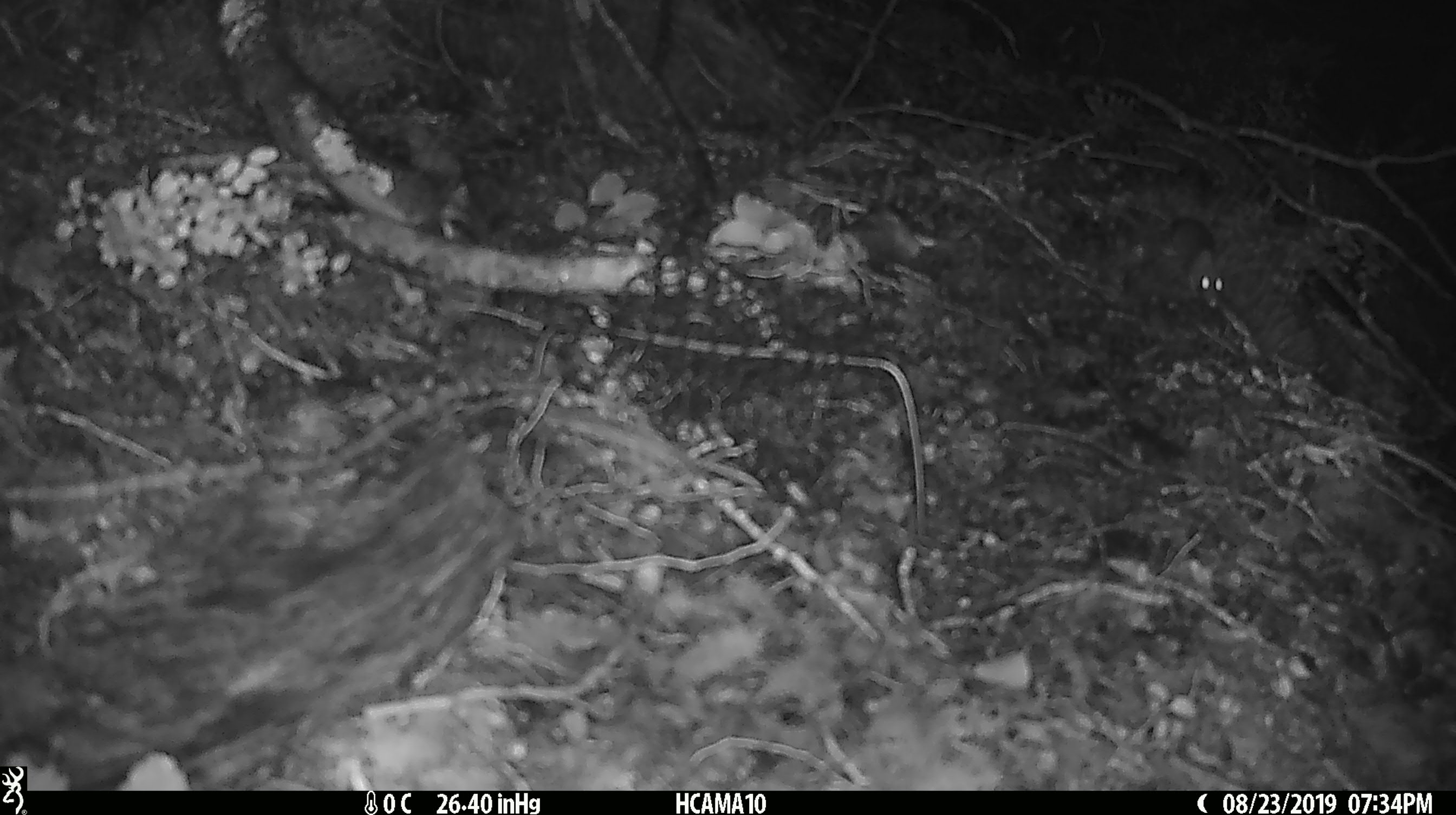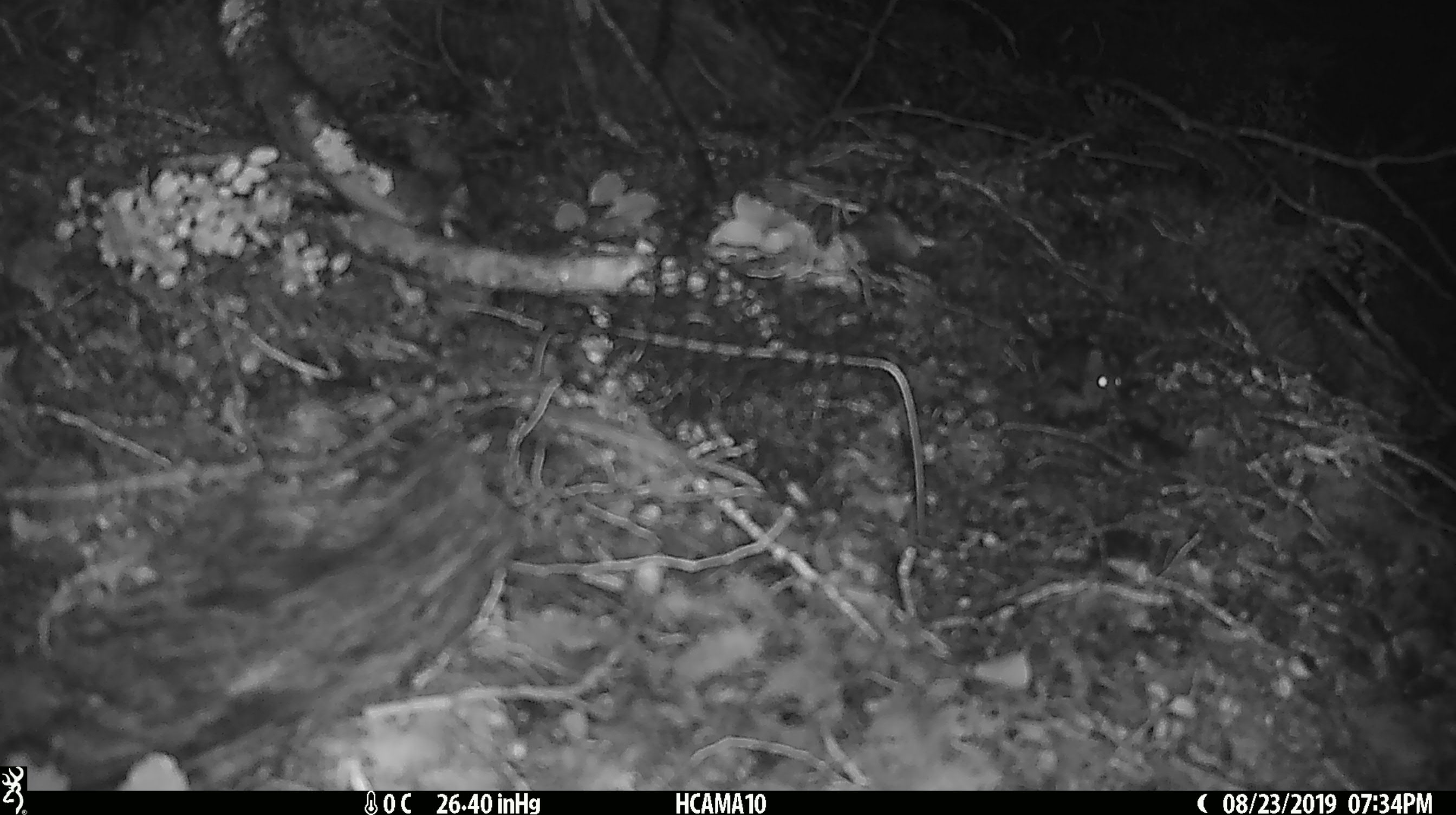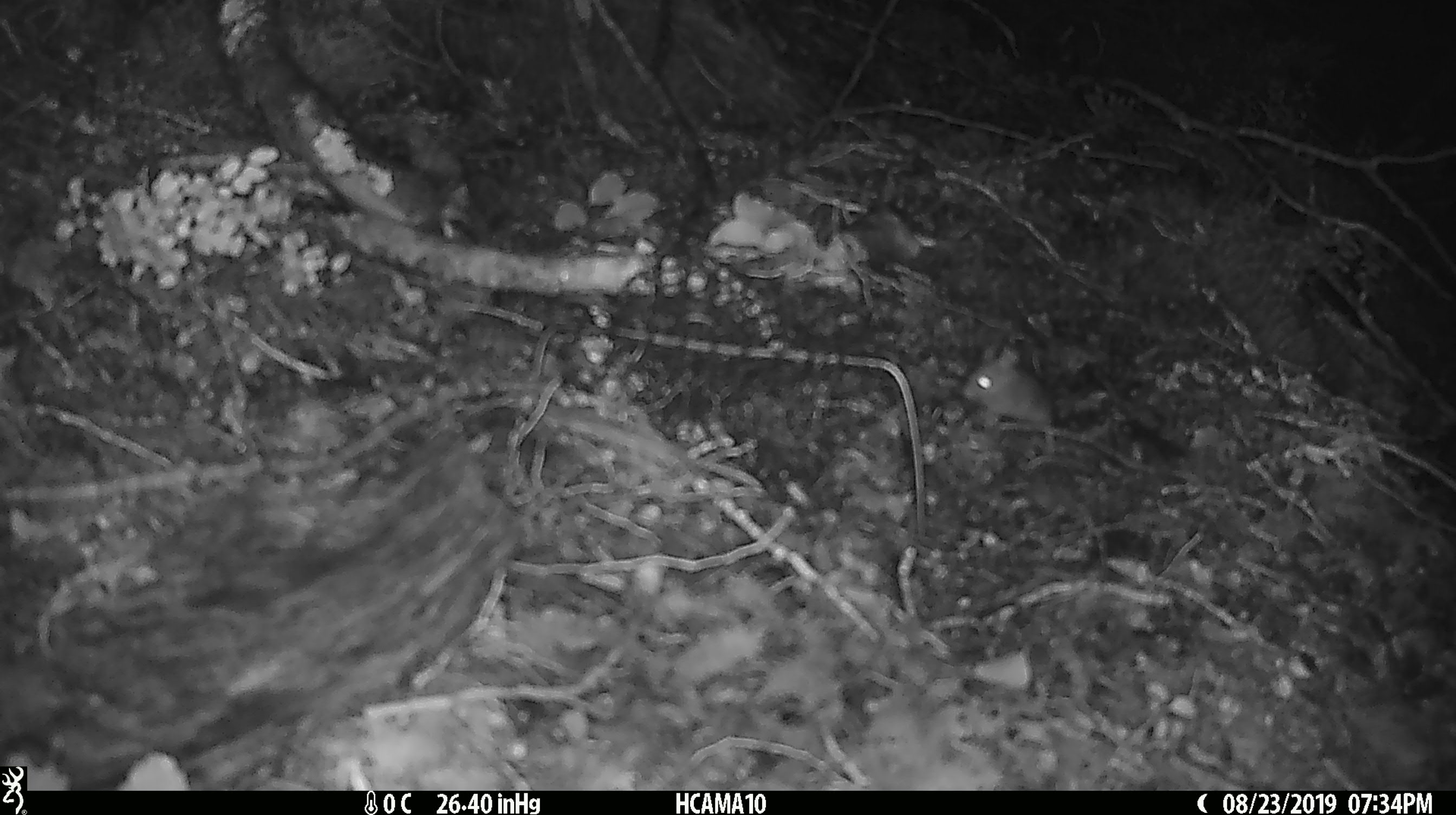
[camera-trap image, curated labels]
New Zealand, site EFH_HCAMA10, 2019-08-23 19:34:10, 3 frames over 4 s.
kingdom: Animalia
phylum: Chordata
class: Mammalia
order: Rodentia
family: Muridae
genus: Mus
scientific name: Mus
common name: mouse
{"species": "mouse (Mus)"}